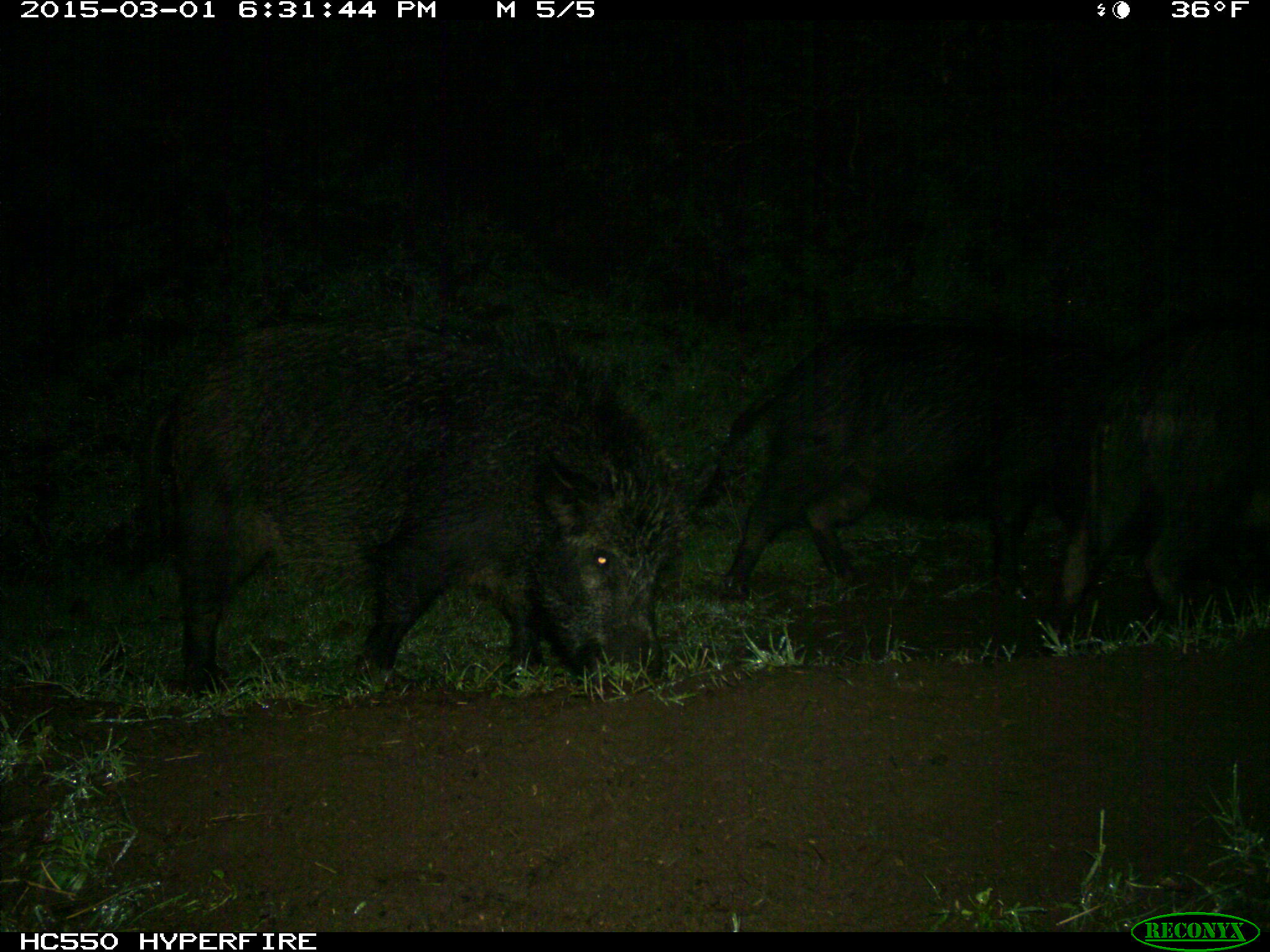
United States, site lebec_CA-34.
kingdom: Animalia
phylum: Chordata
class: Mammalia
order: Artiodactyla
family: Suidae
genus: Sus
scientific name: Sus scrofa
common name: wild boar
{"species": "Sus scrofa (wild boar)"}